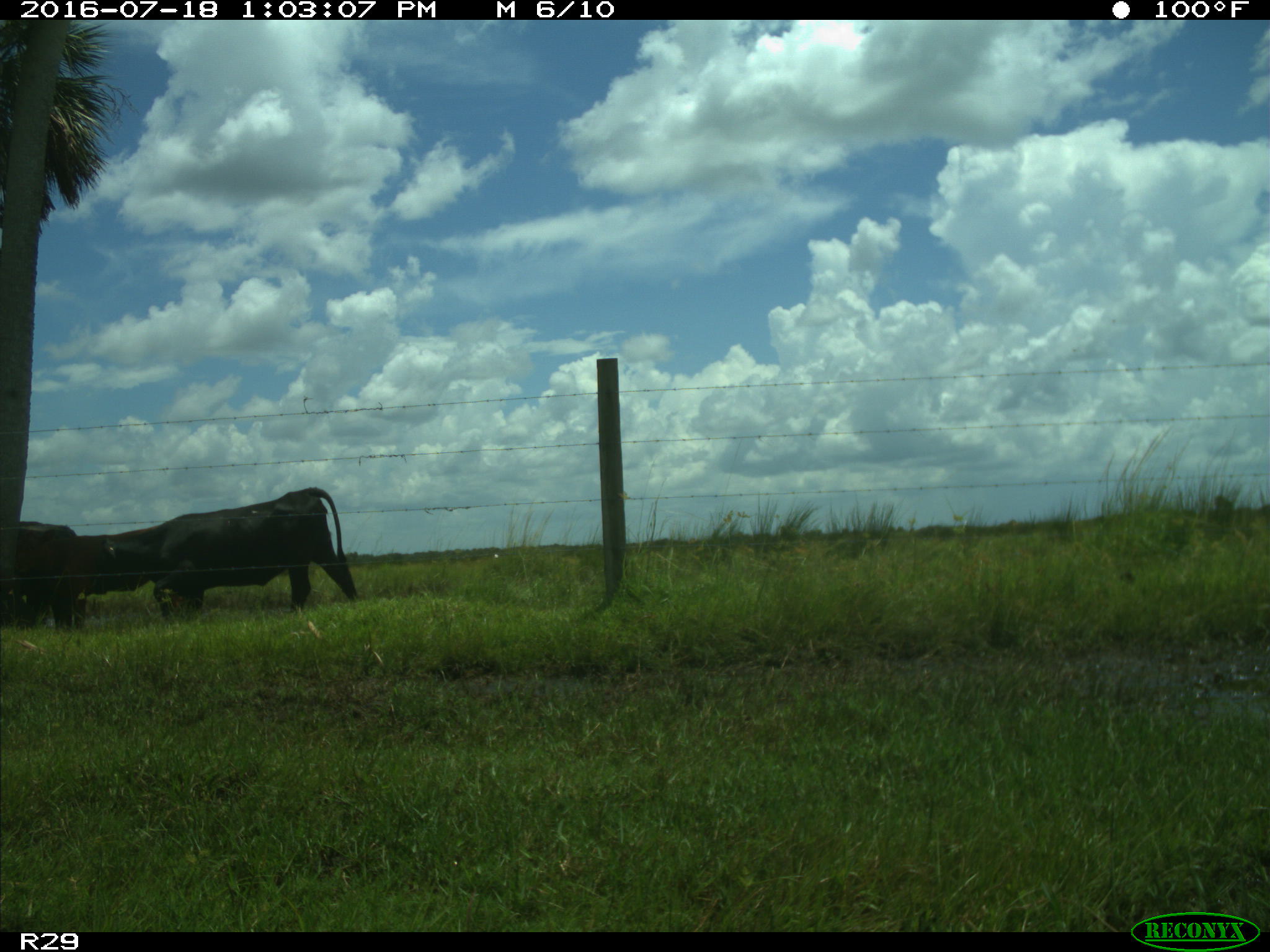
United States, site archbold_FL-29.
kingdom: Animalia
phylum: Chordata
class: Mammalia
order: Artiodactyla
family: Bovidae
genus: Bos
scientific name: Bos taurus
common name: domestic cow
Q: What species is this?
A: Bos taurus (domestic cow).